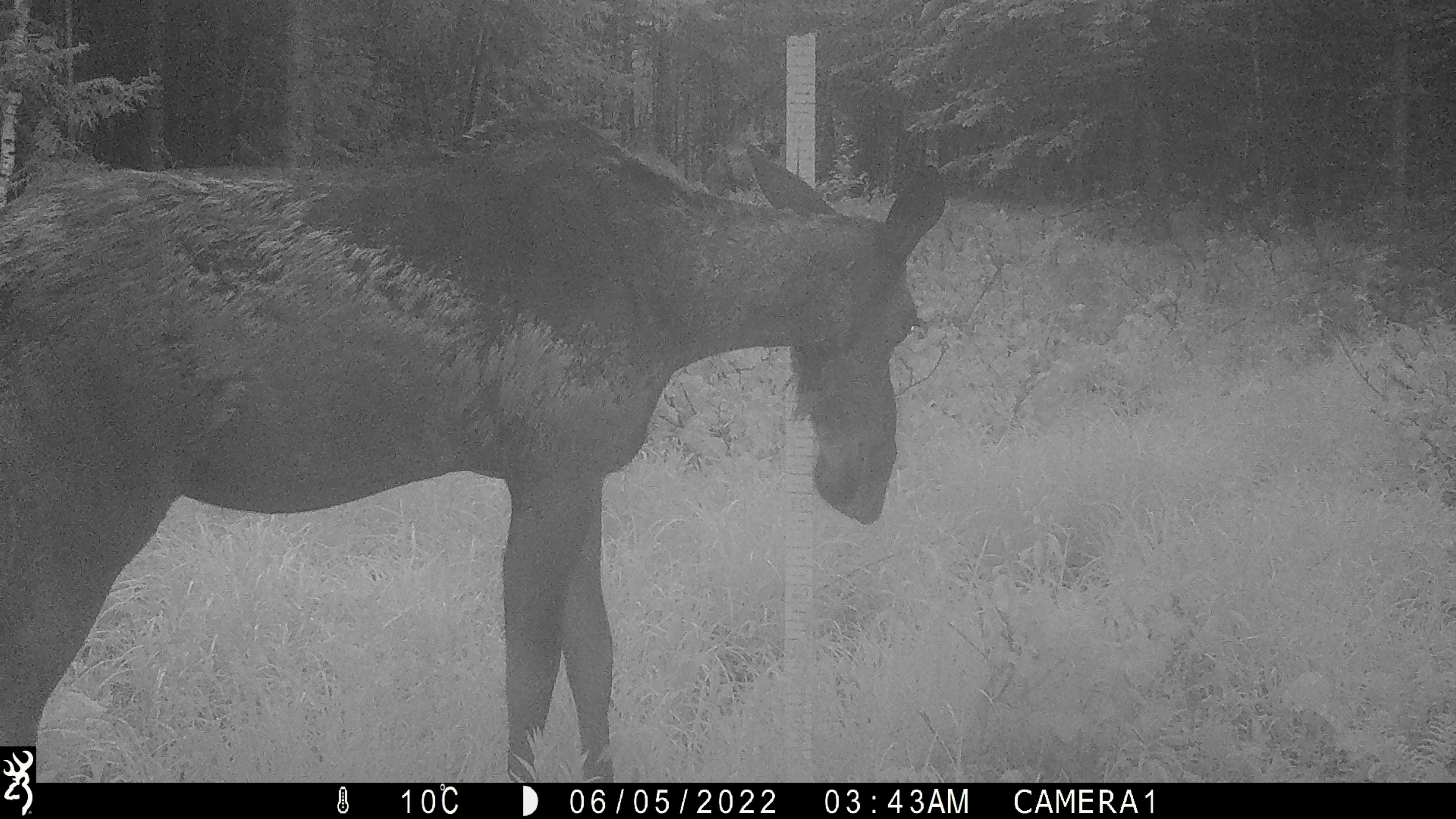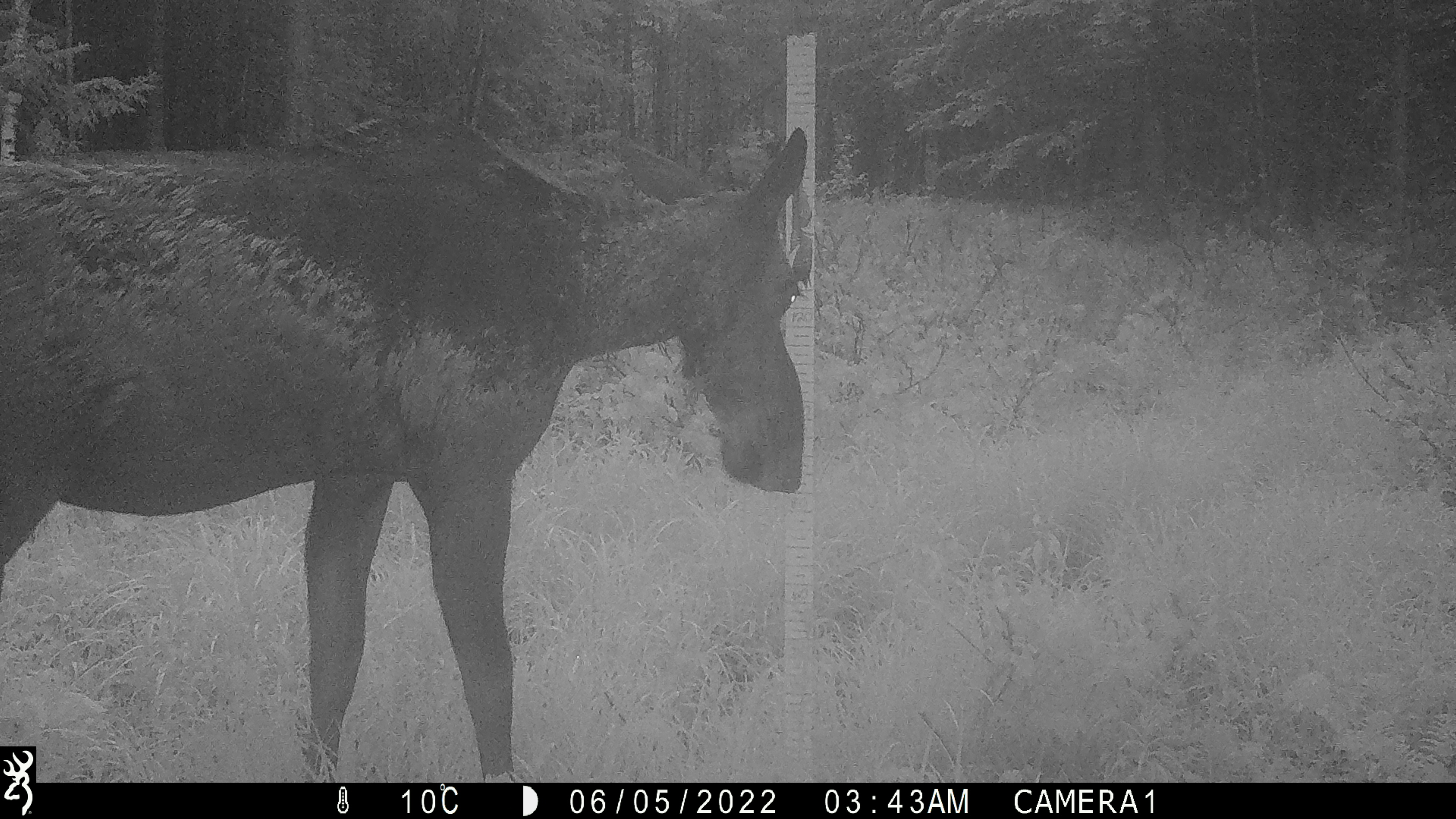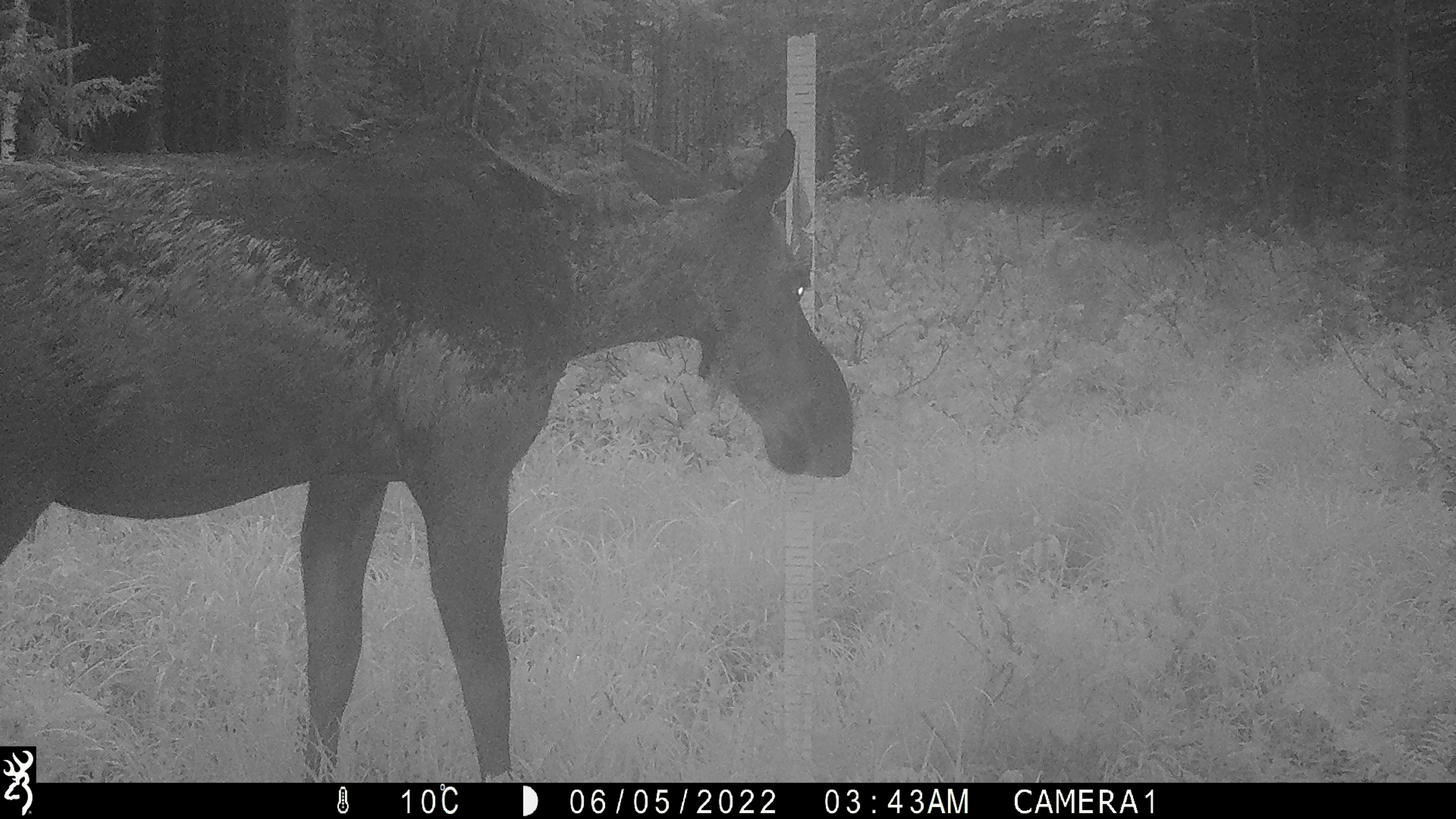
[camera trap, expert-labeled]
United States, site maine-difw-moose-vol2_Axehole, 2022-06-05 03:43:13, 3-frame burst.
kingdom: Animalia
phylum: Chordata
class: Mammalia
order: Artiodactyla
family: Cervidae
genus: Alces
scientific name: Alces alces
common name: moose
Moose (Alces alces).